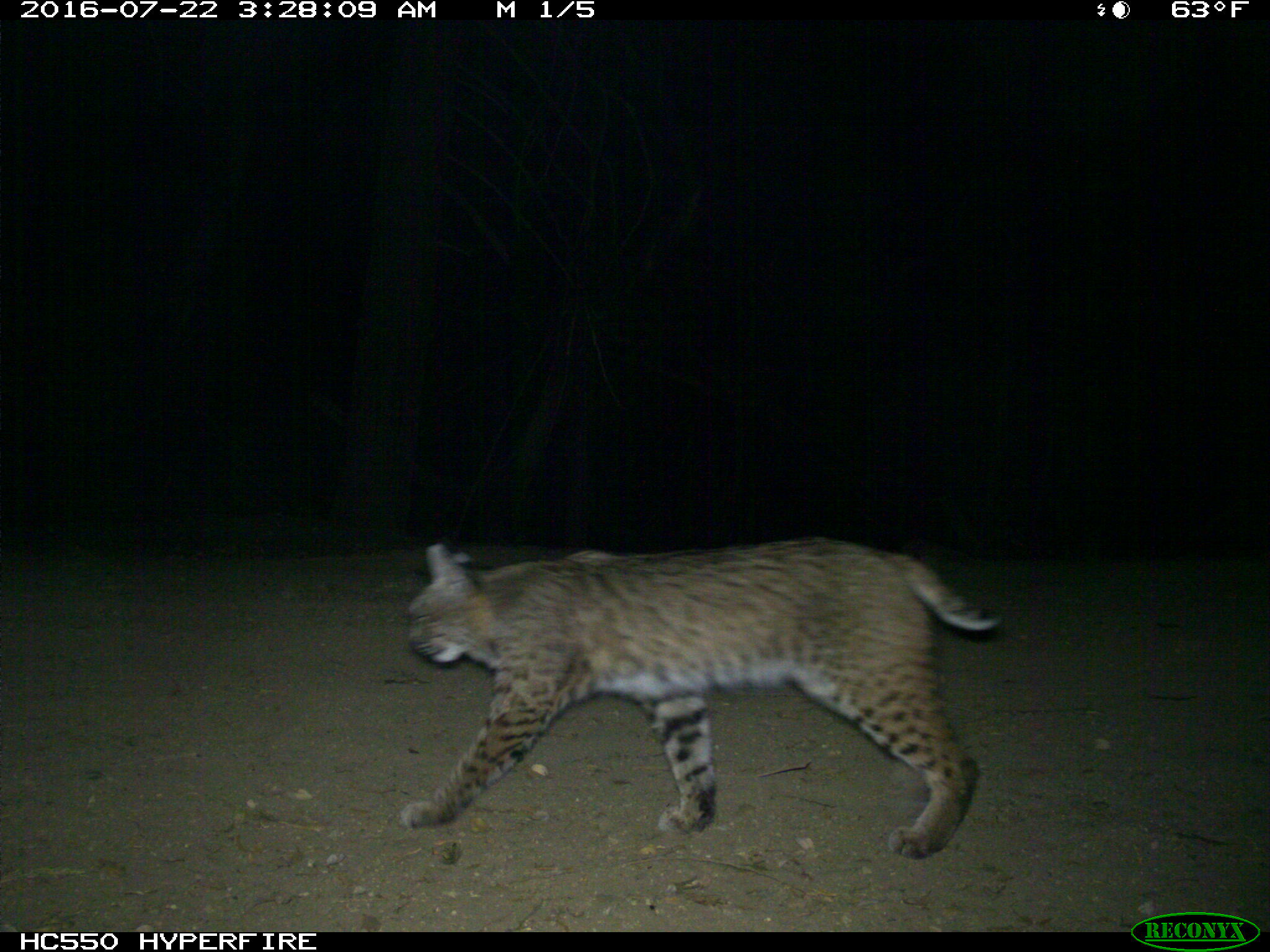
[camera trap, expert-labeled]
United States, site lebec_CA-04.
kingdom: Animalia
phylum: Chordata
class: Mammalia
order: Carnivora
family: Felidae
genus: Lynx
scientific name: Lynx rufus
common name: bobcat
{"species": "Lynx rufus (bobcat)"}